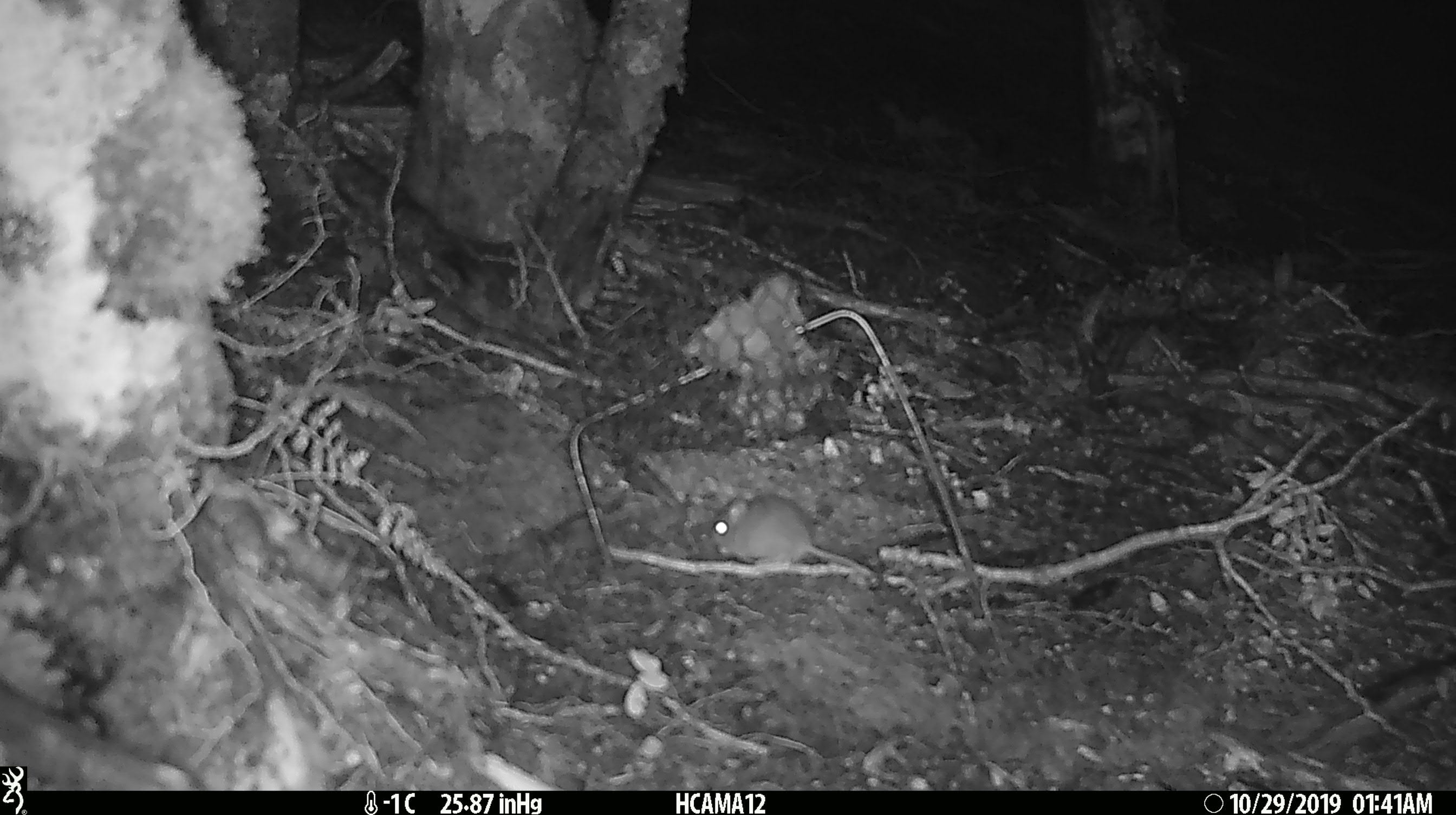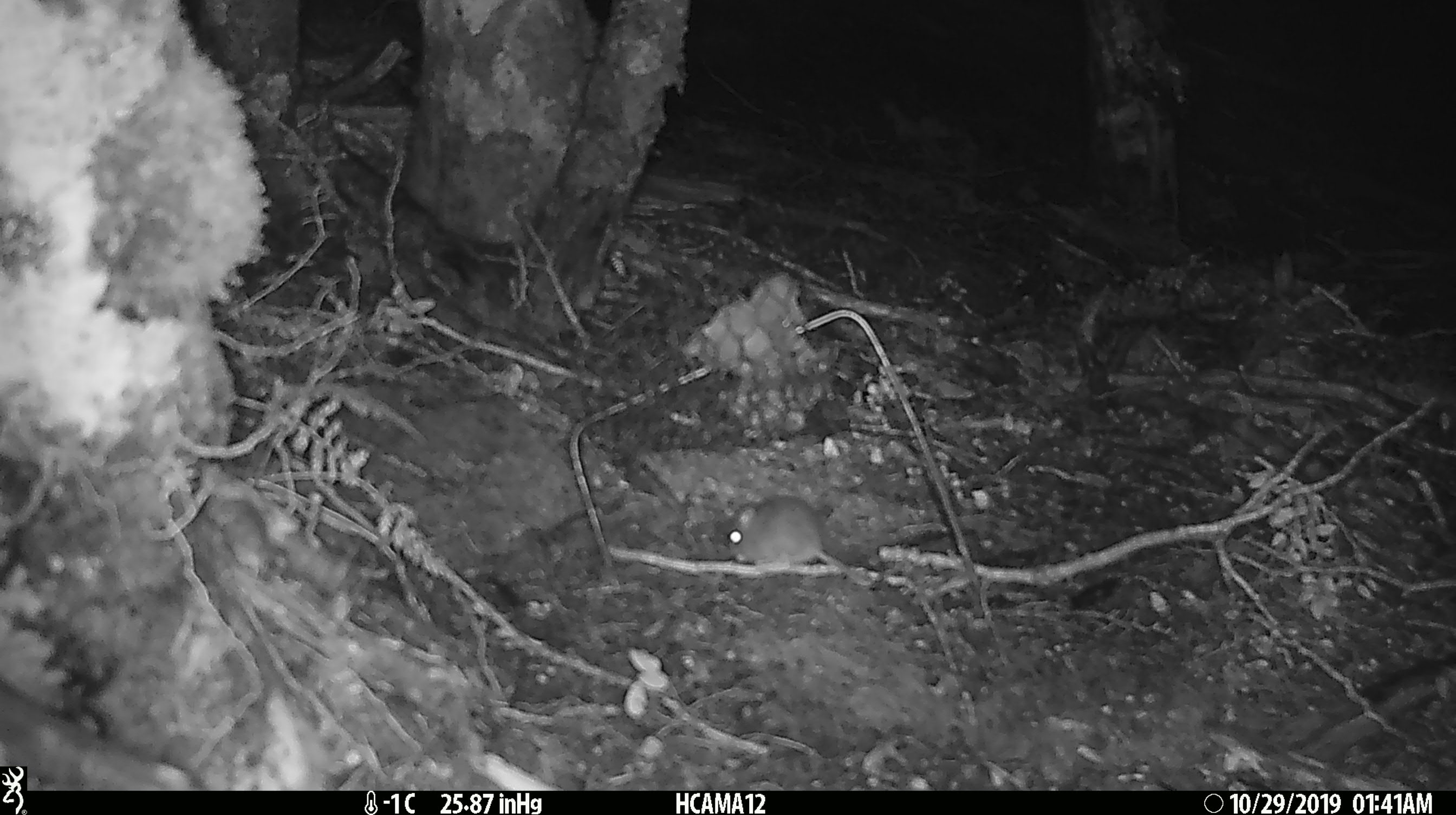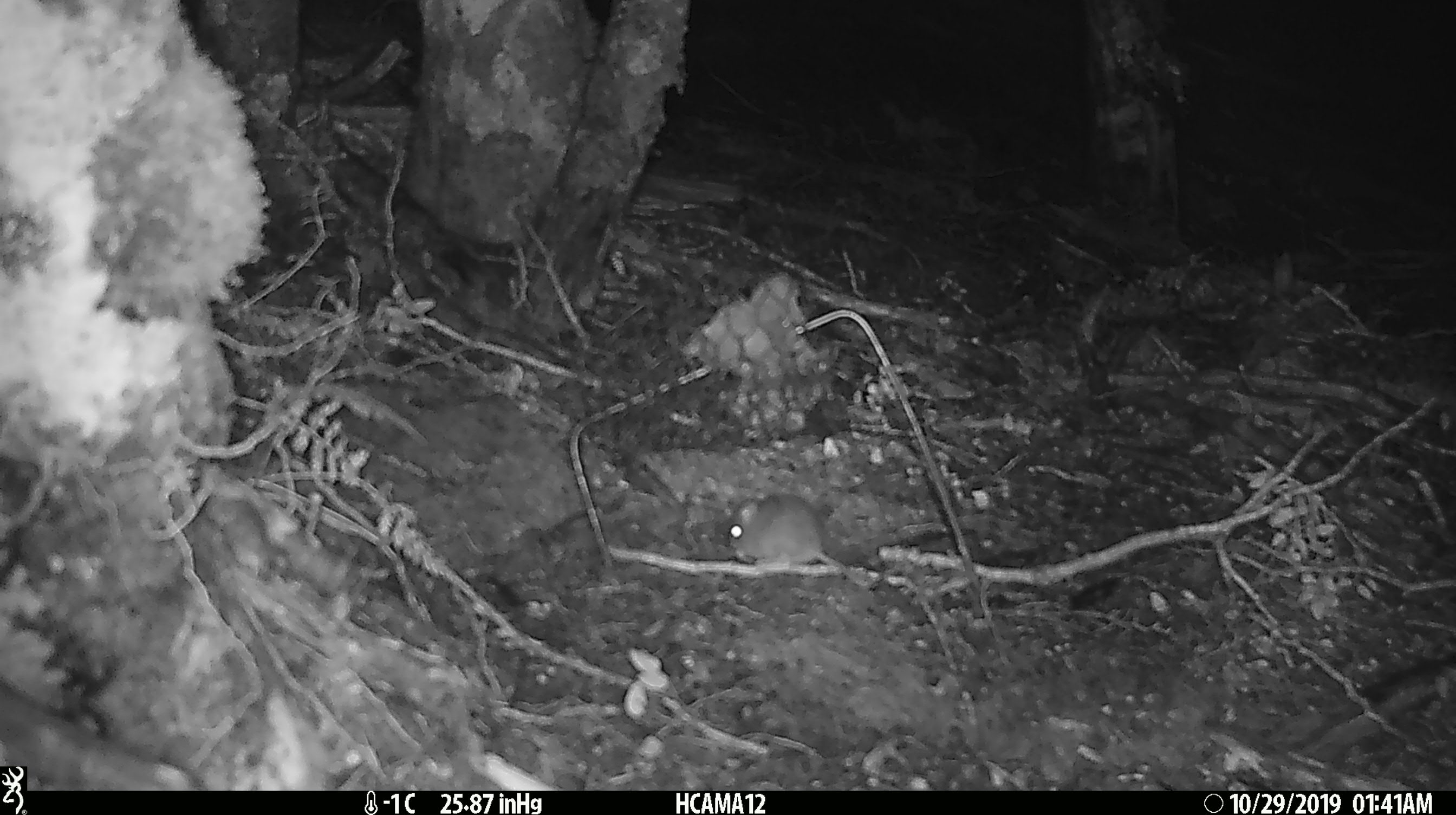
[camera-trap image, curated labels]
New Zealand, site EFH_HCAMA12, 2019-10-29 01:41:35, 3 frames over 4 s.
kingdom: Animalia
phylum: Chordata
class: Mammalia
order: Rodentia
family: Muridae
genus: Mus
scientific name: Mus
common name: mouse